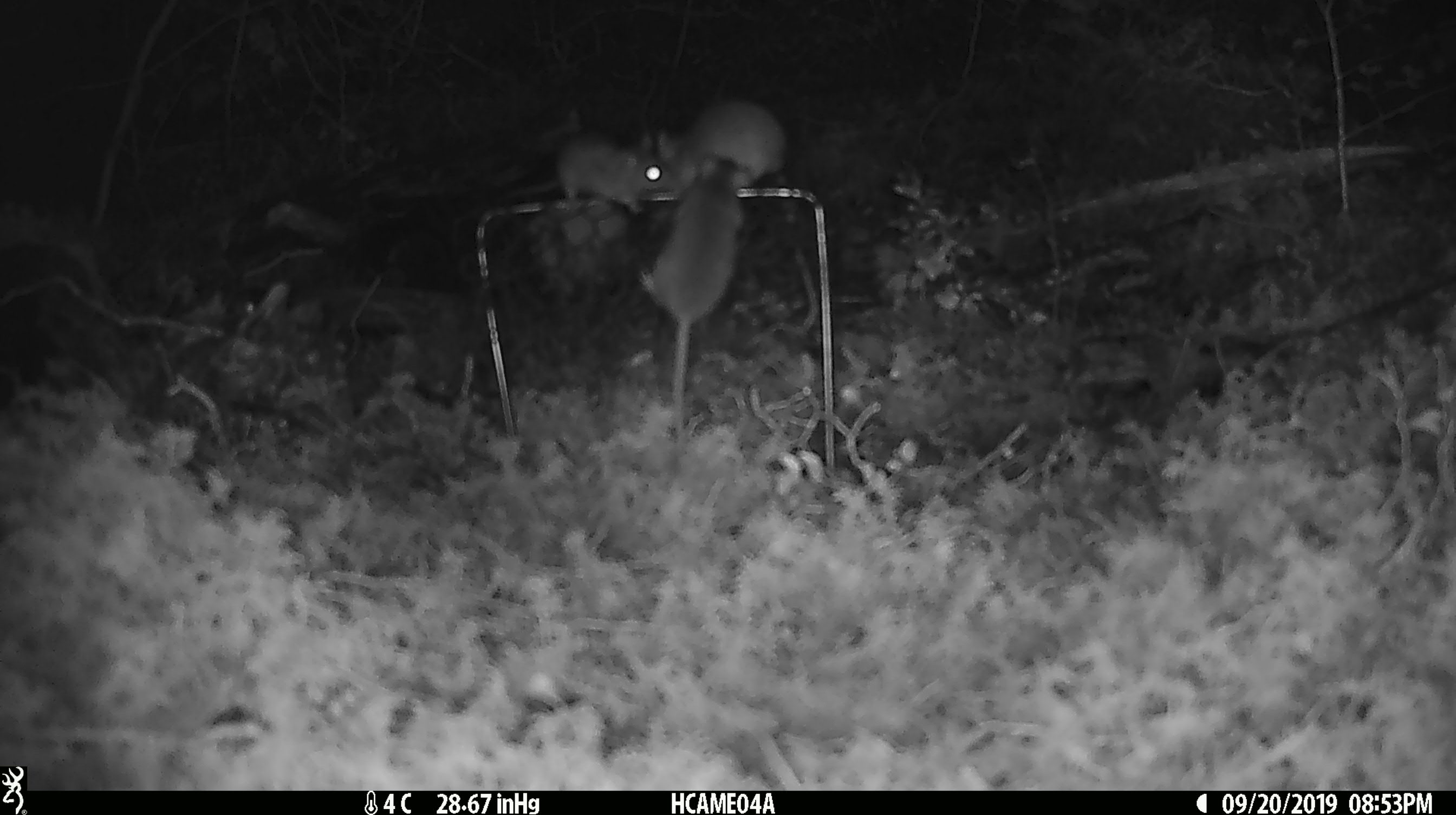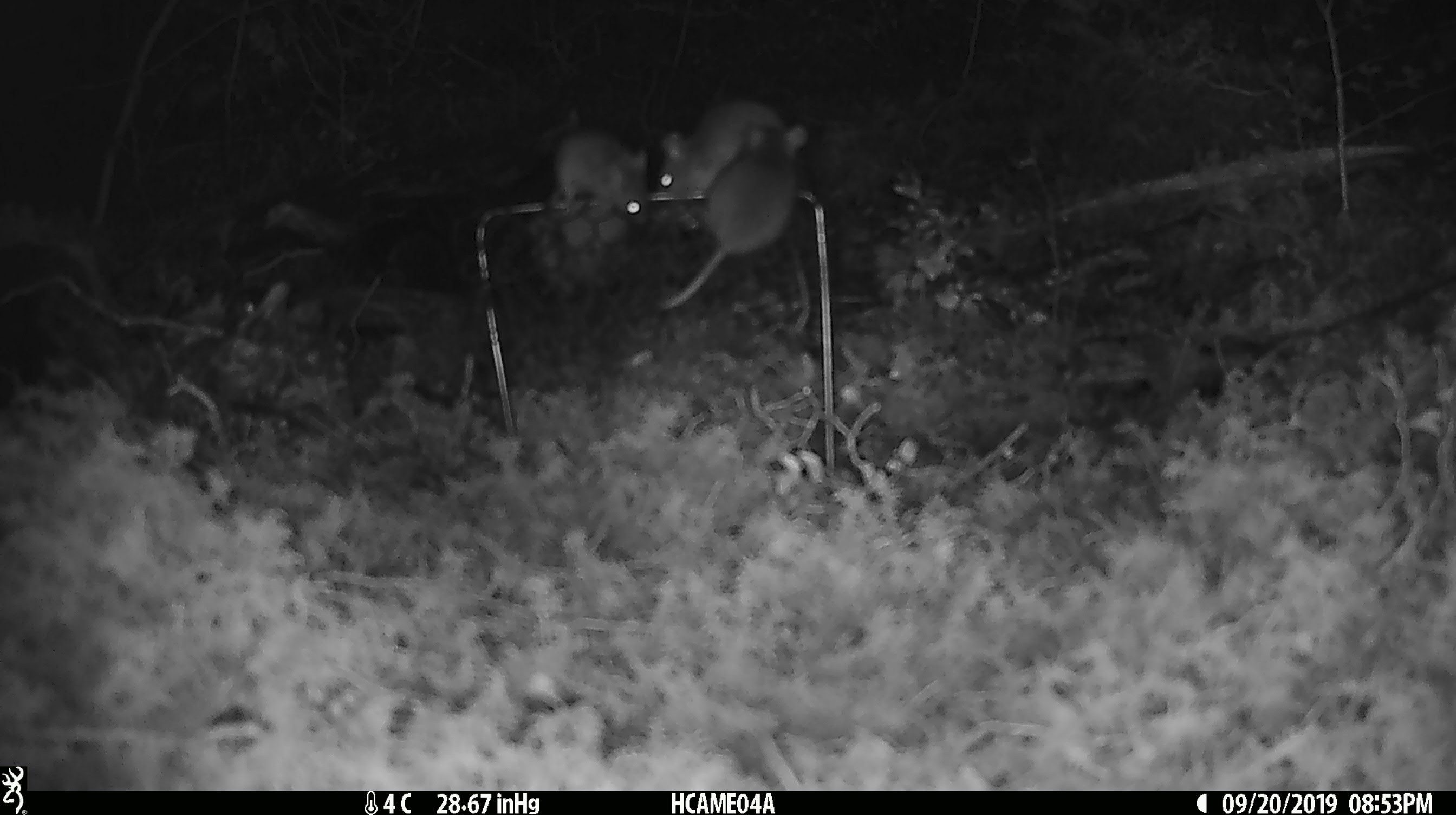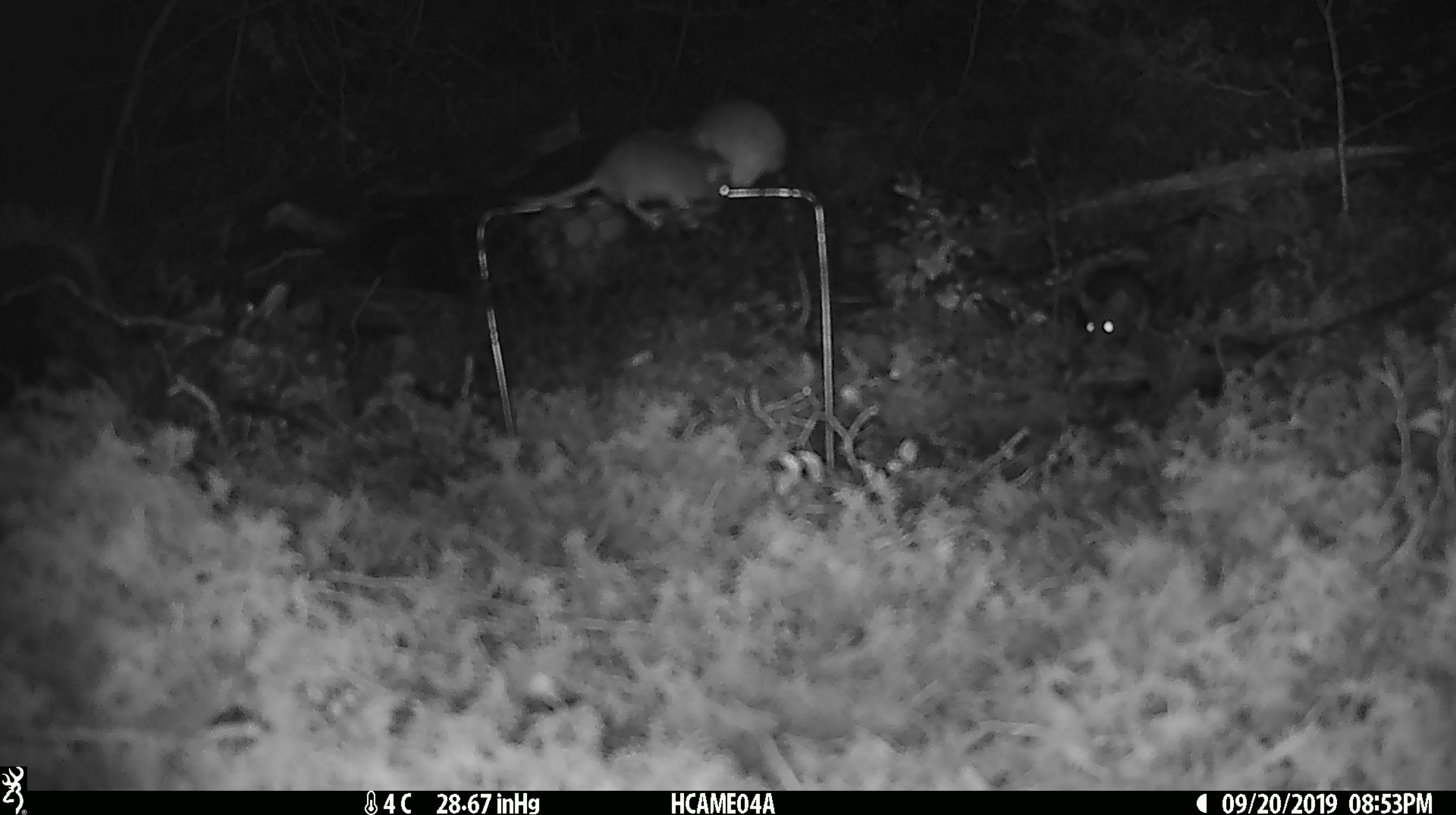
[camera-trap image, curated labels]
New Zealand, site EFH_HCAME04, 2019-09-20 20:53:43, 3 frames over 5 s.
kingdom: Animalia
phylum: Chordata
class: Mammalia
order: Rodentia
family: Muridae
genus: Mus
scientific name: Mus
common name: mouse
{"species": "mouse (Mus)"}